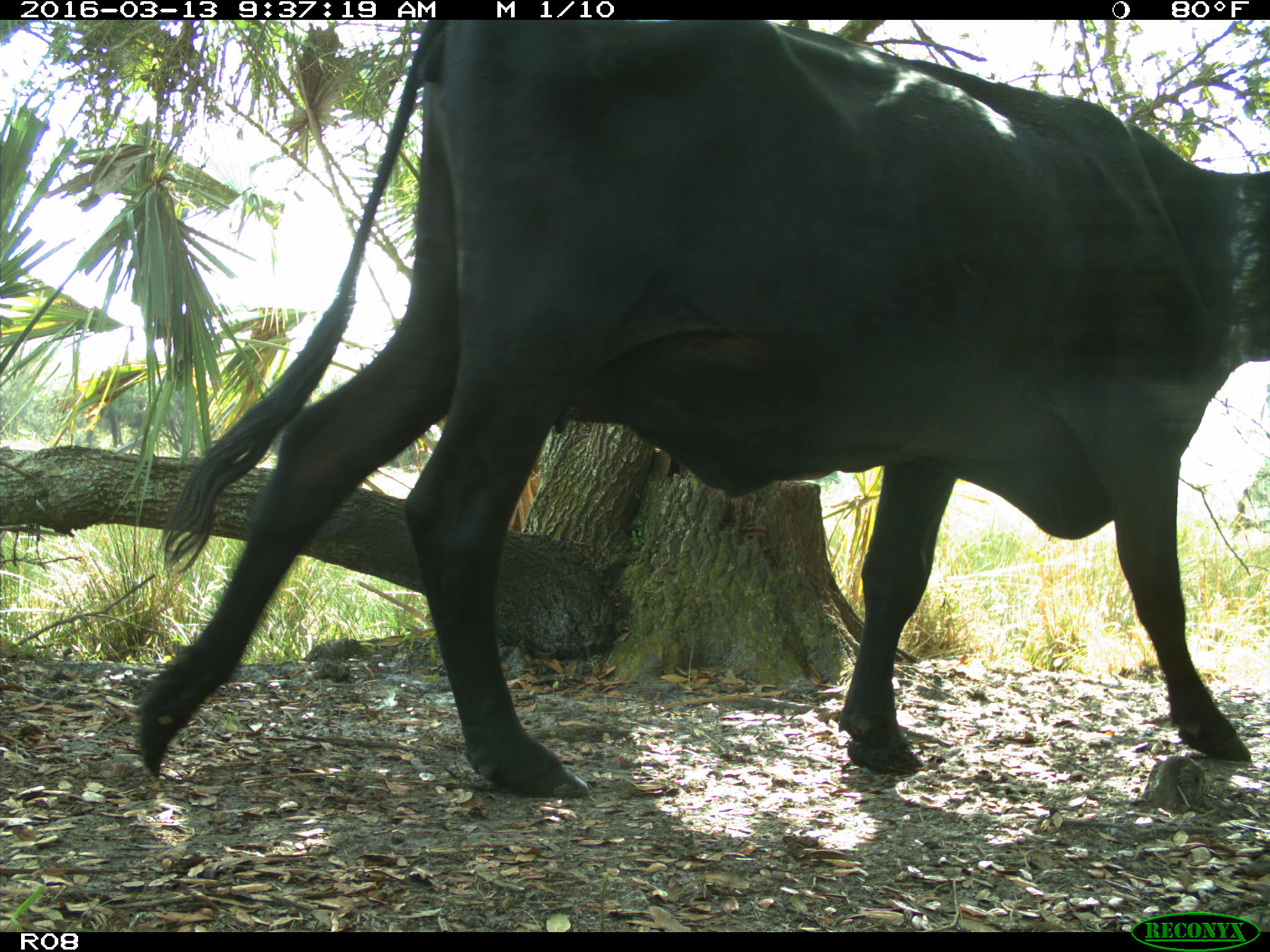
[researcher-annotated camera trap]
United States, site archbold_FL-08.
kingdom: Animalia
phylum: Chordata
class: Mammalia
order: Artiodactyla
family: Bovidae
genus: Bos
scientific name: Bos taurus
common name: domestic cow